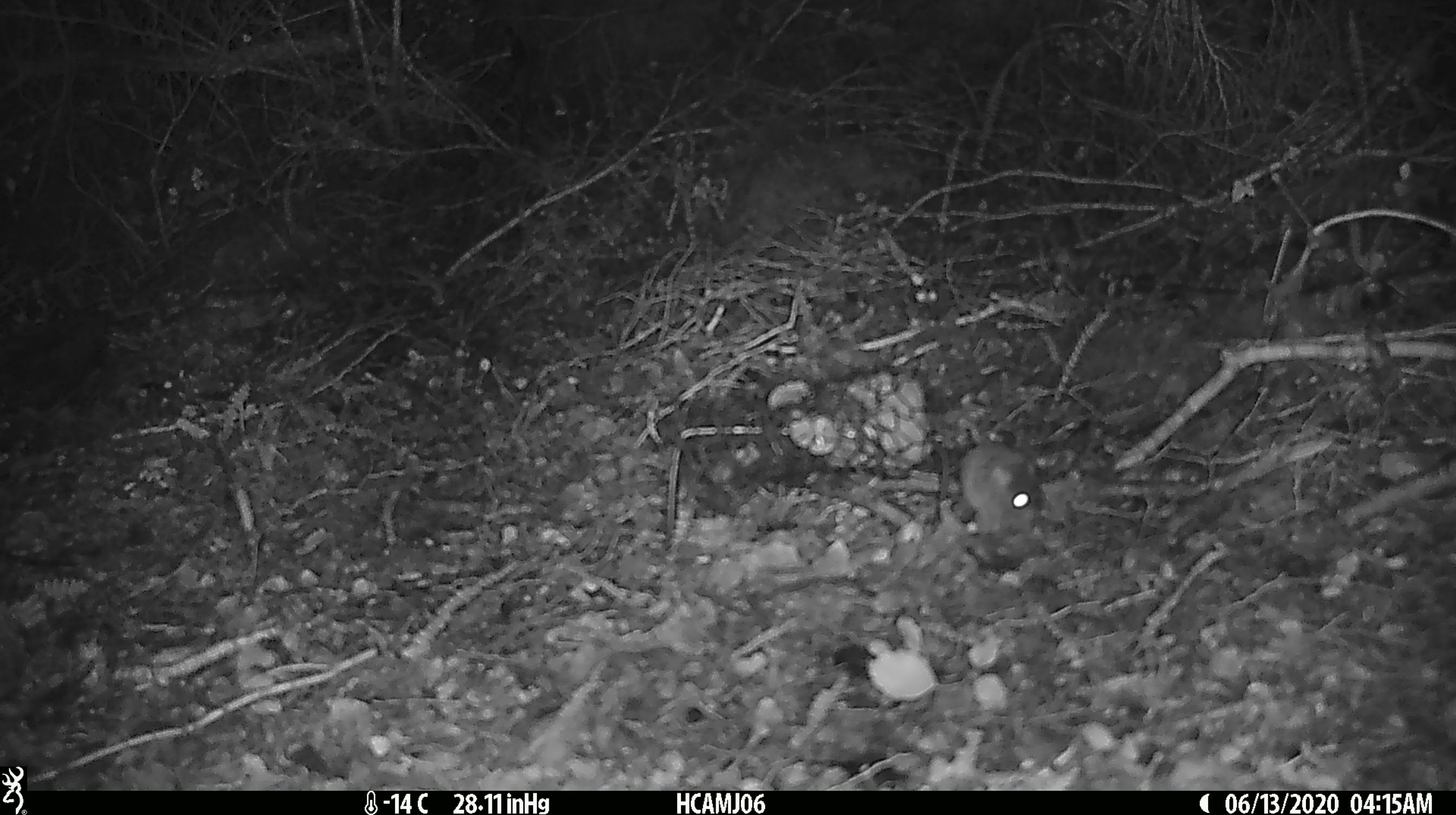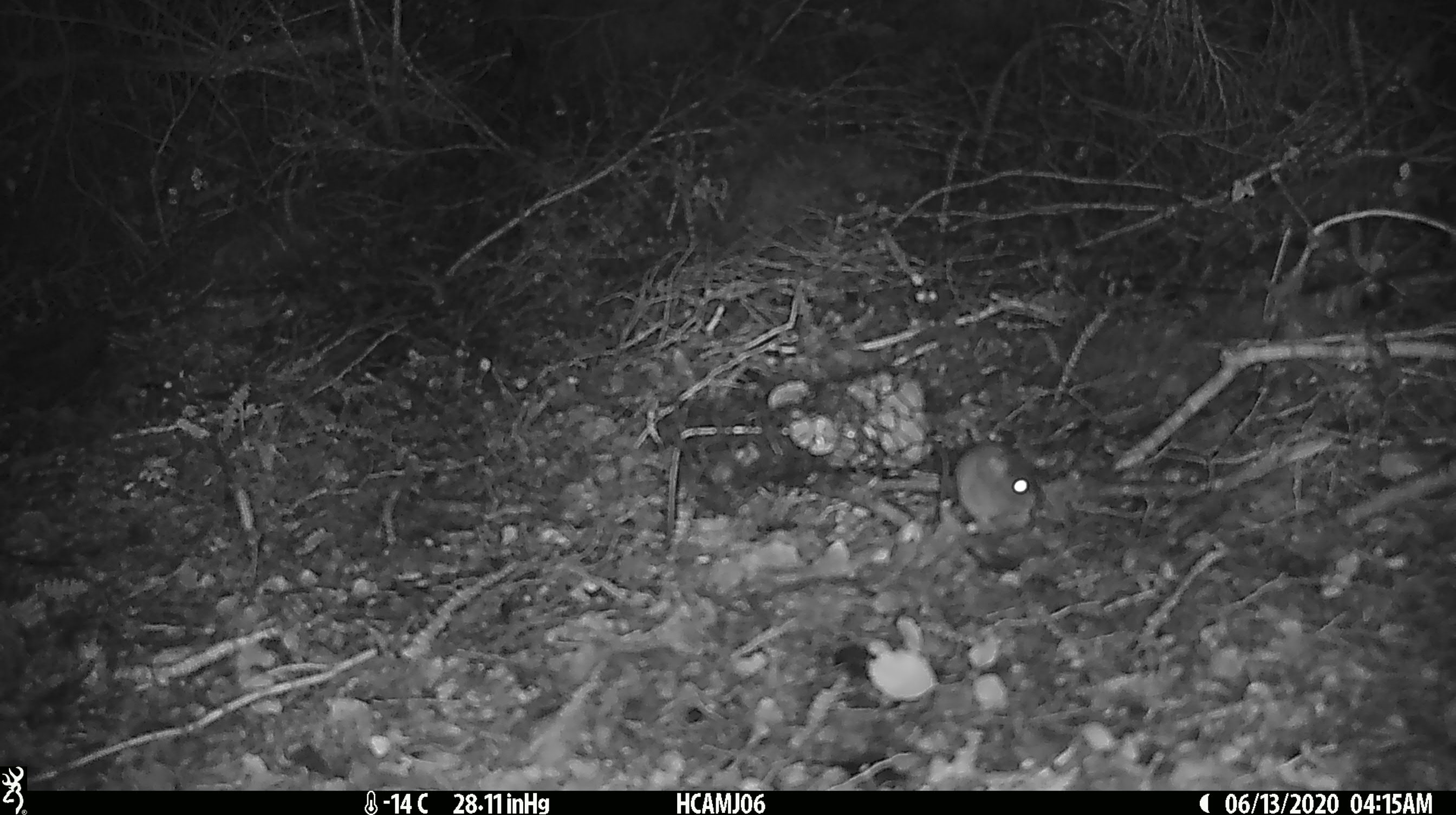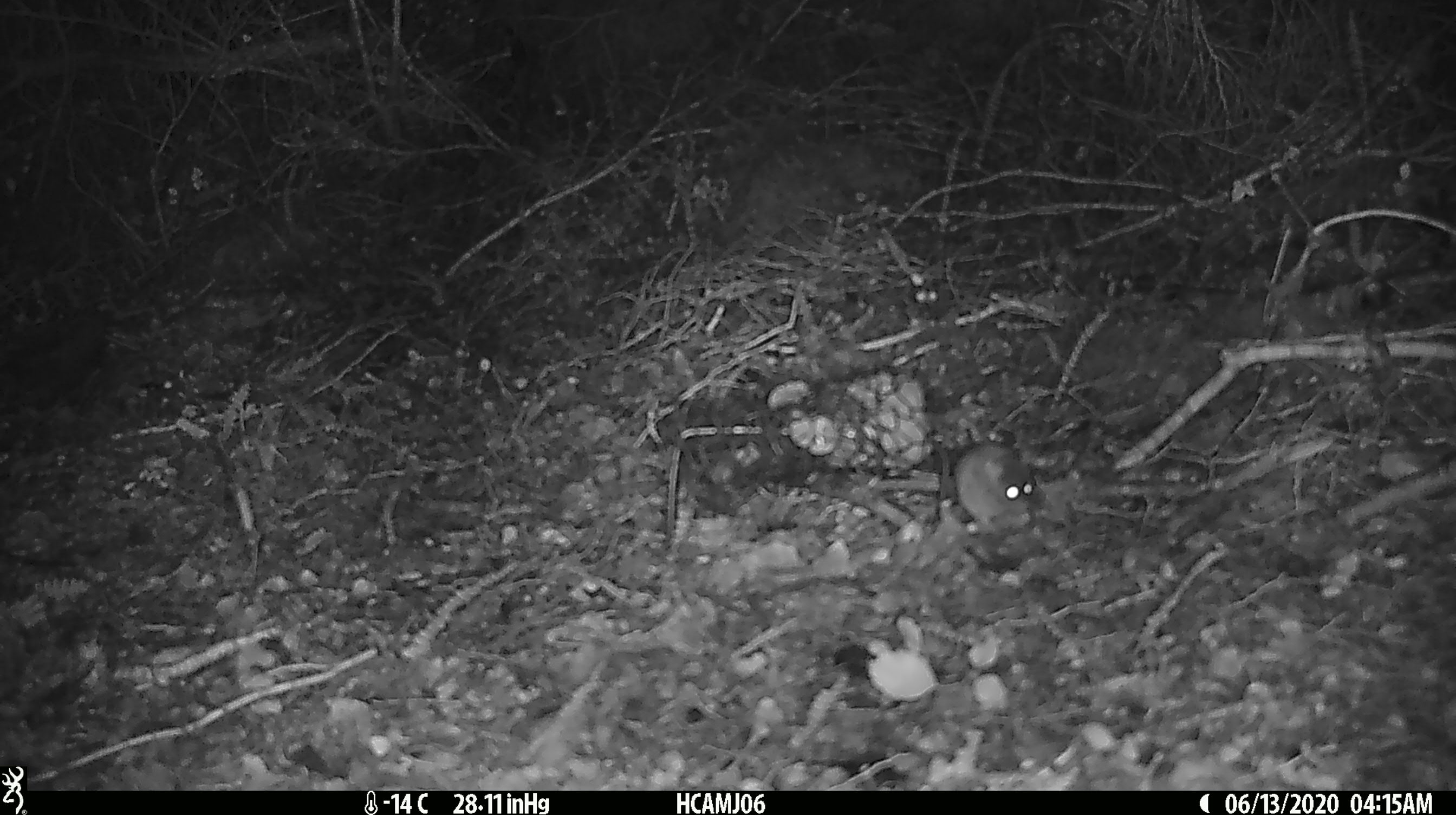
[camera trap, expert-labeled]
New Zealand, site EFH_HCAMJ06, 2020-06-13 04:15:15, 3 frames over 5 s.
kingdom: Animalia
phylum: Chordata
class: Mammalia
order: Rodentia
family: Muridae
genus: Mus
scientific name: Mus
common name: mouse